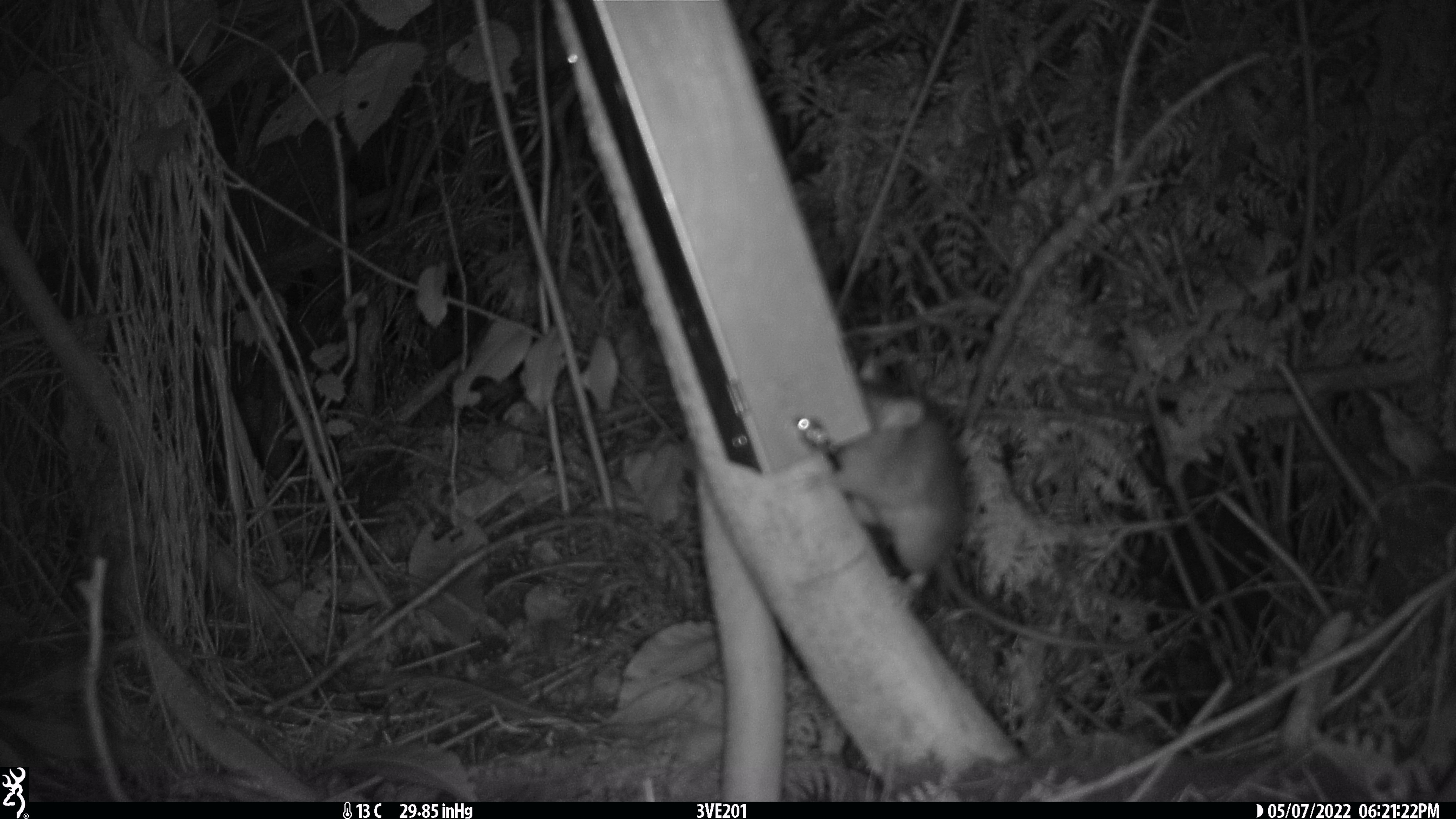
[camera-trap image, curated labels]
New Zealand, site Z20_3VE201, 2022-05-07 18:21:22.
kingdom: Animalia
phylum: Chordata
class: Mammalia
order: Rodentia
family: Muridae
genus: Rattus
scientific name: Rattus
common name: rat